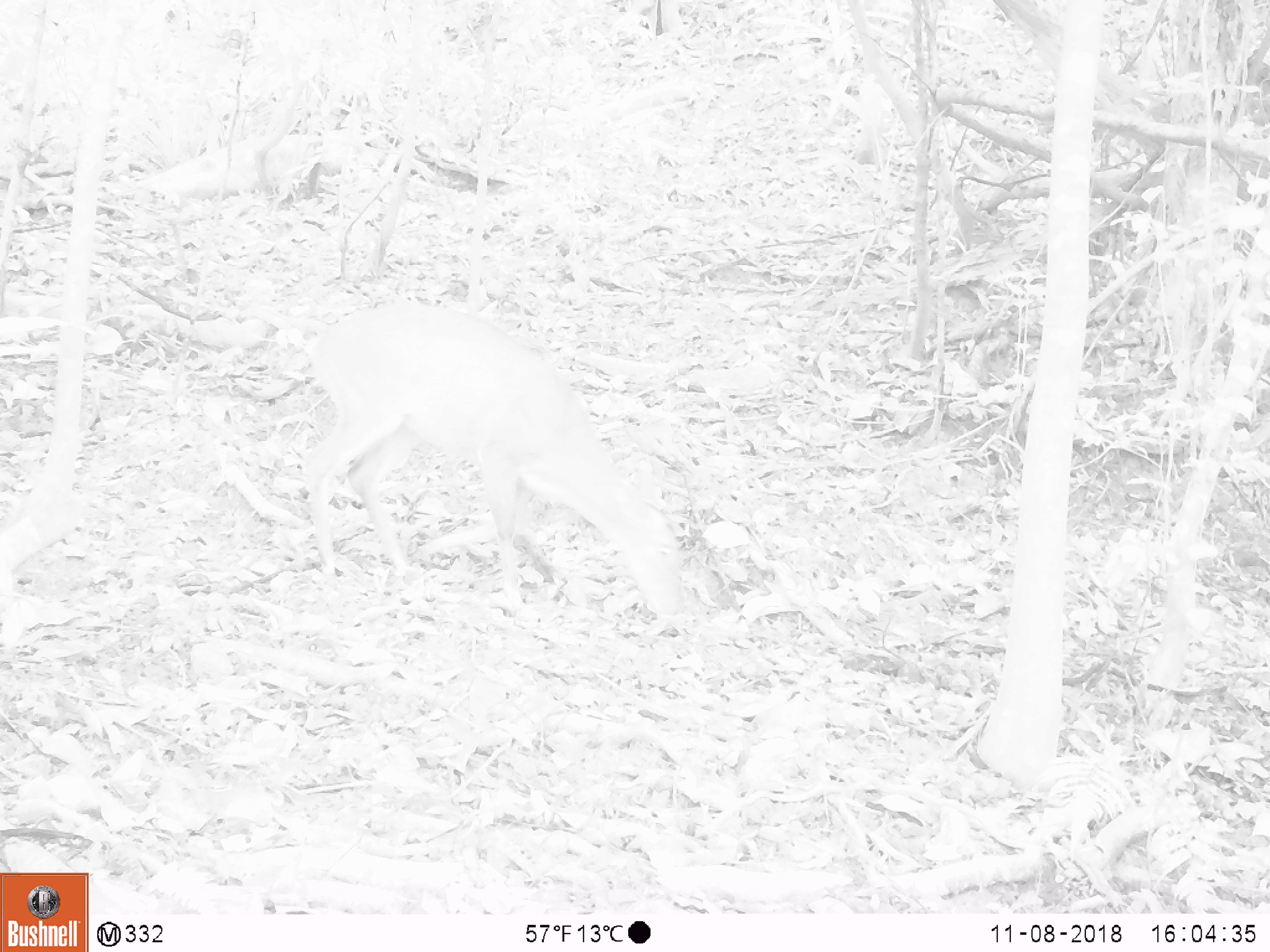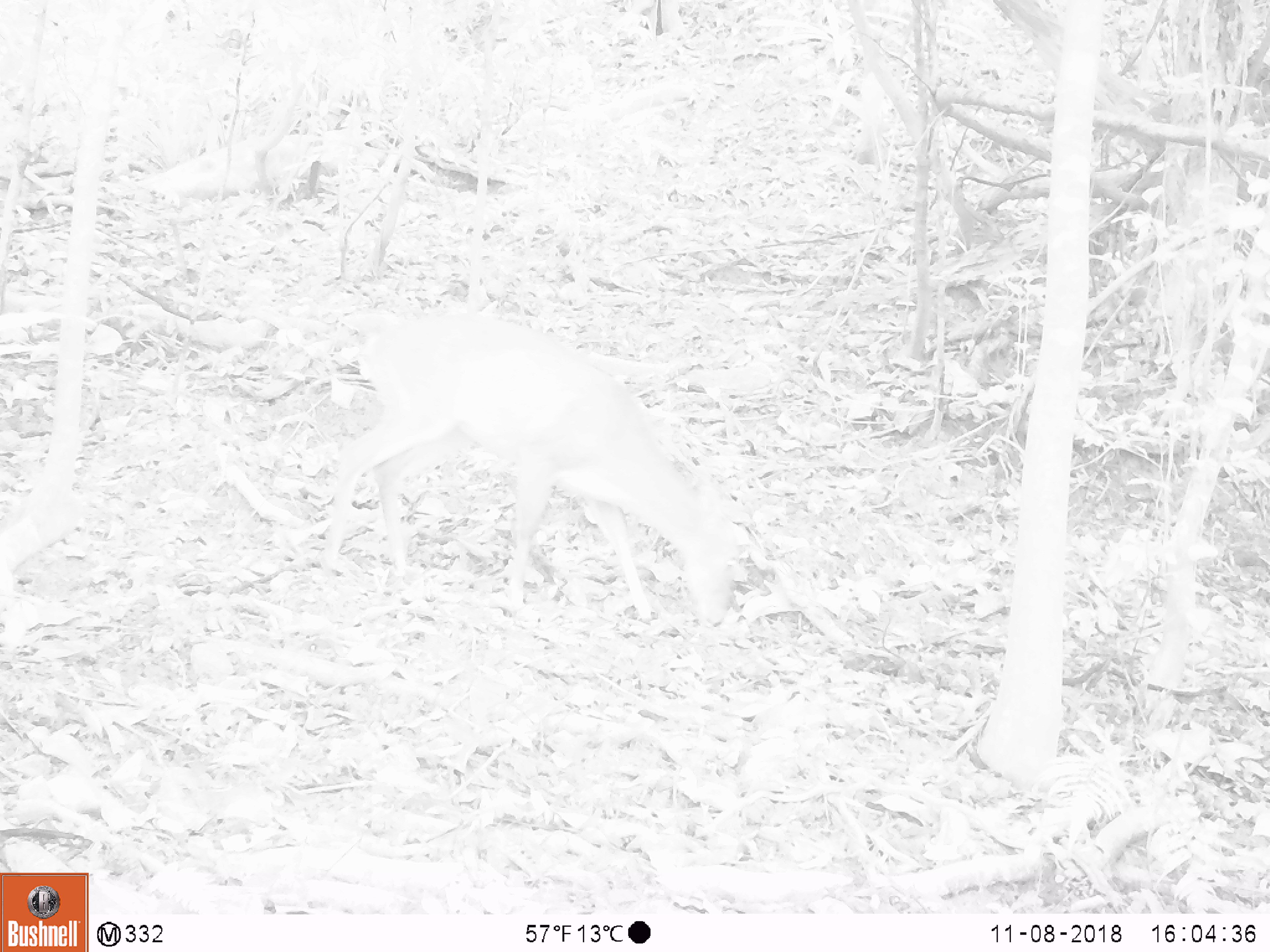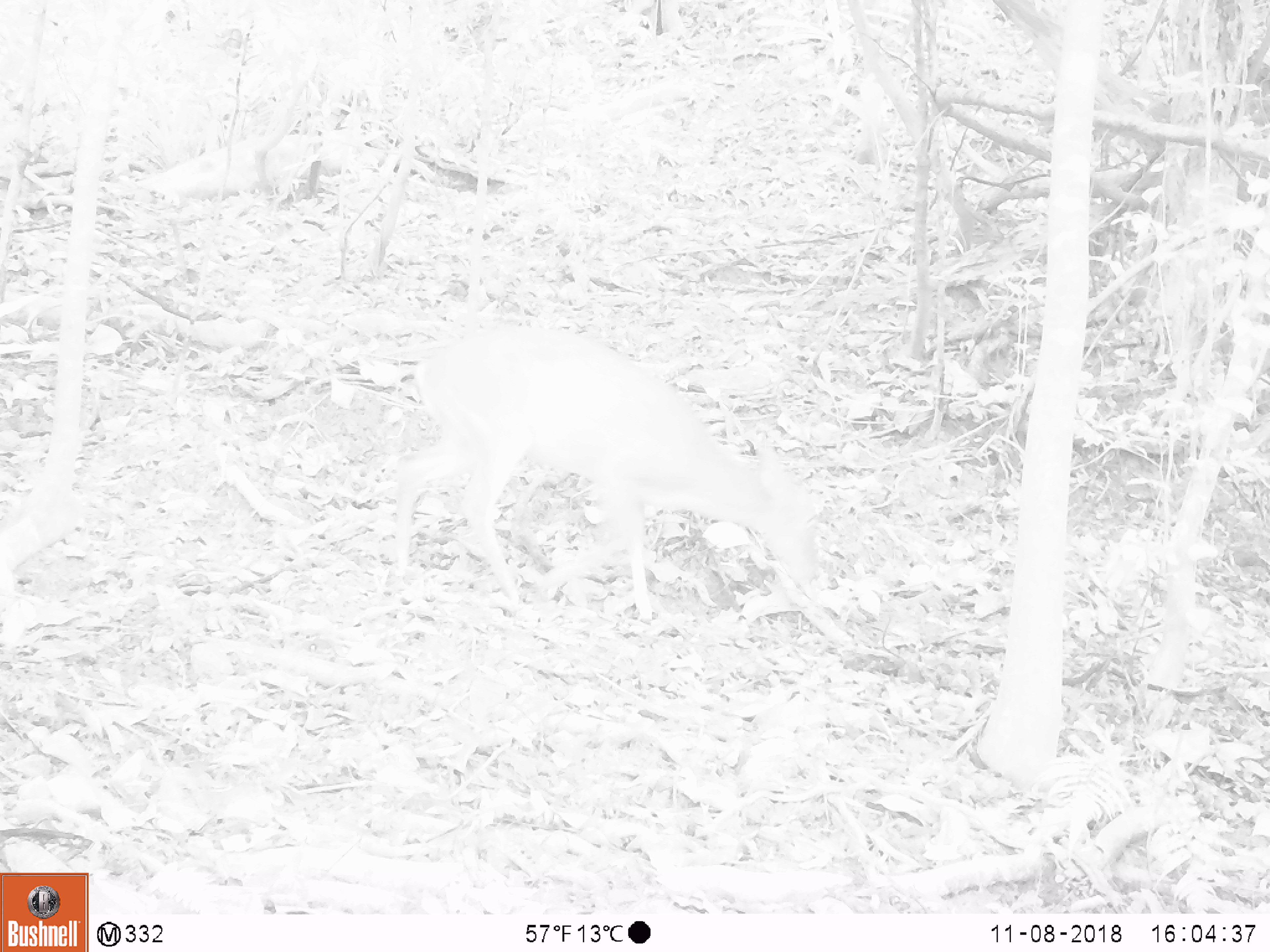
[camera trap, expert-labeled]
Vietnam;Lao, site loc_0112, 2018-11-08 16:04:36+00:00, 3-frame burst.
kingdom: Animalia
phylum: Chordata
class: Mammalia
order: Artiodactyla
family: Cervidae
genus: Muntiacus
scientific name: Muntiacus vuquangensis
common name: large-antlered muntjac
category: large antlered muntjac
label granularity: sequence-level